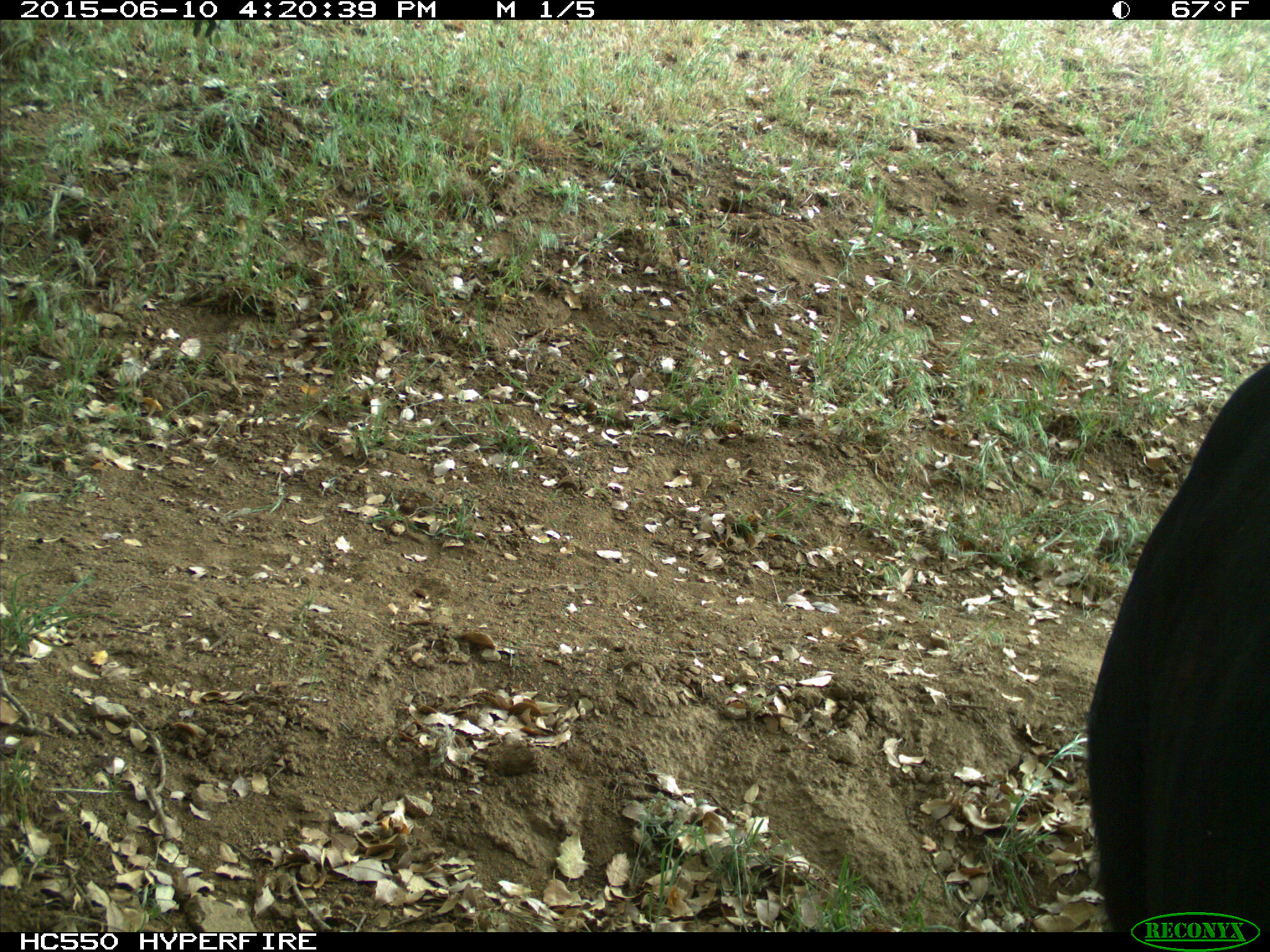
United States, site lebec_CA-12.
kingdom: Animalia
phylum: Chordata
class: Mammalia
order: Artiodactyla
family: Bovidae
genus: Bos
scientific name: Bos taurus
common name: domestic cow